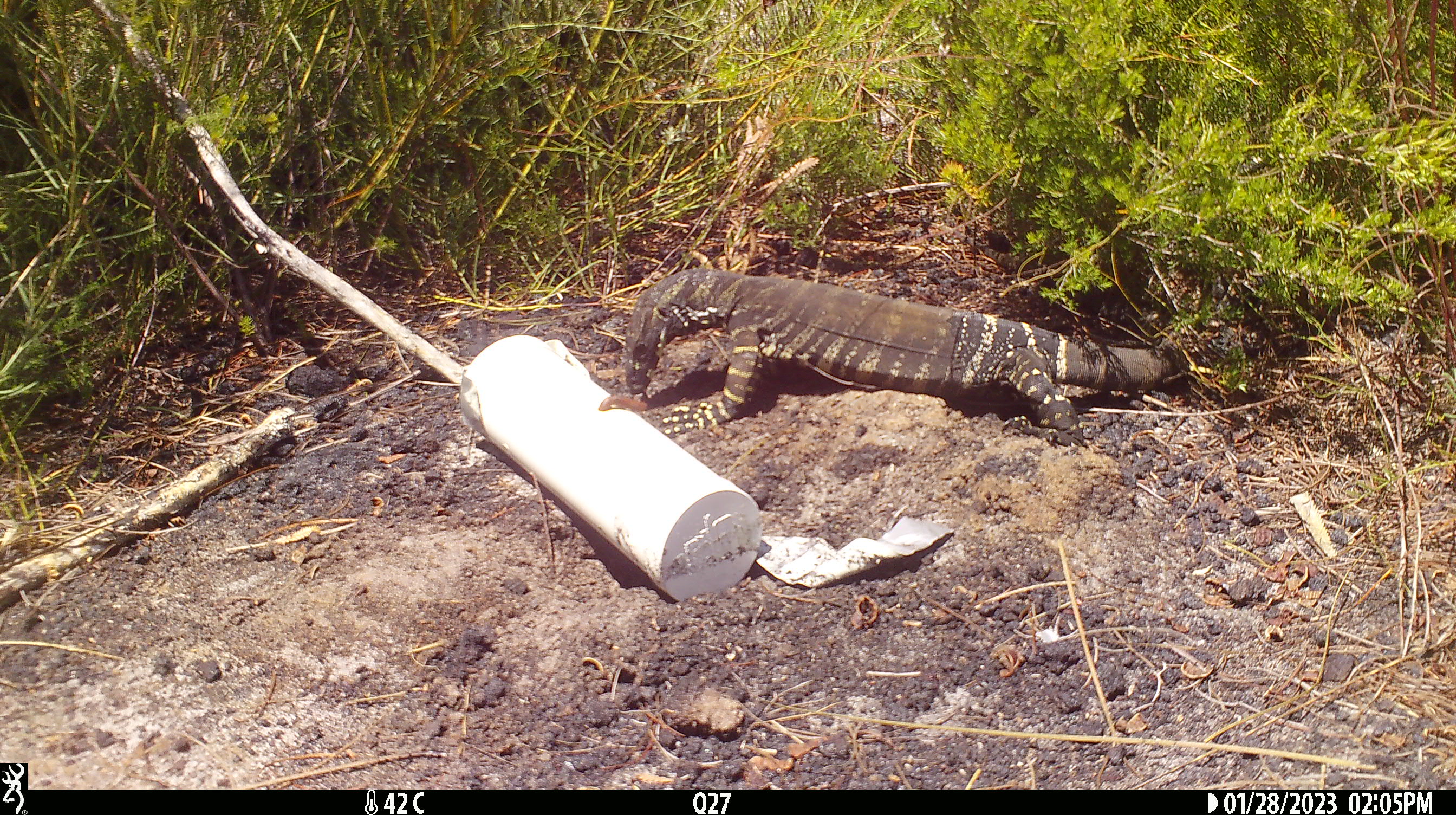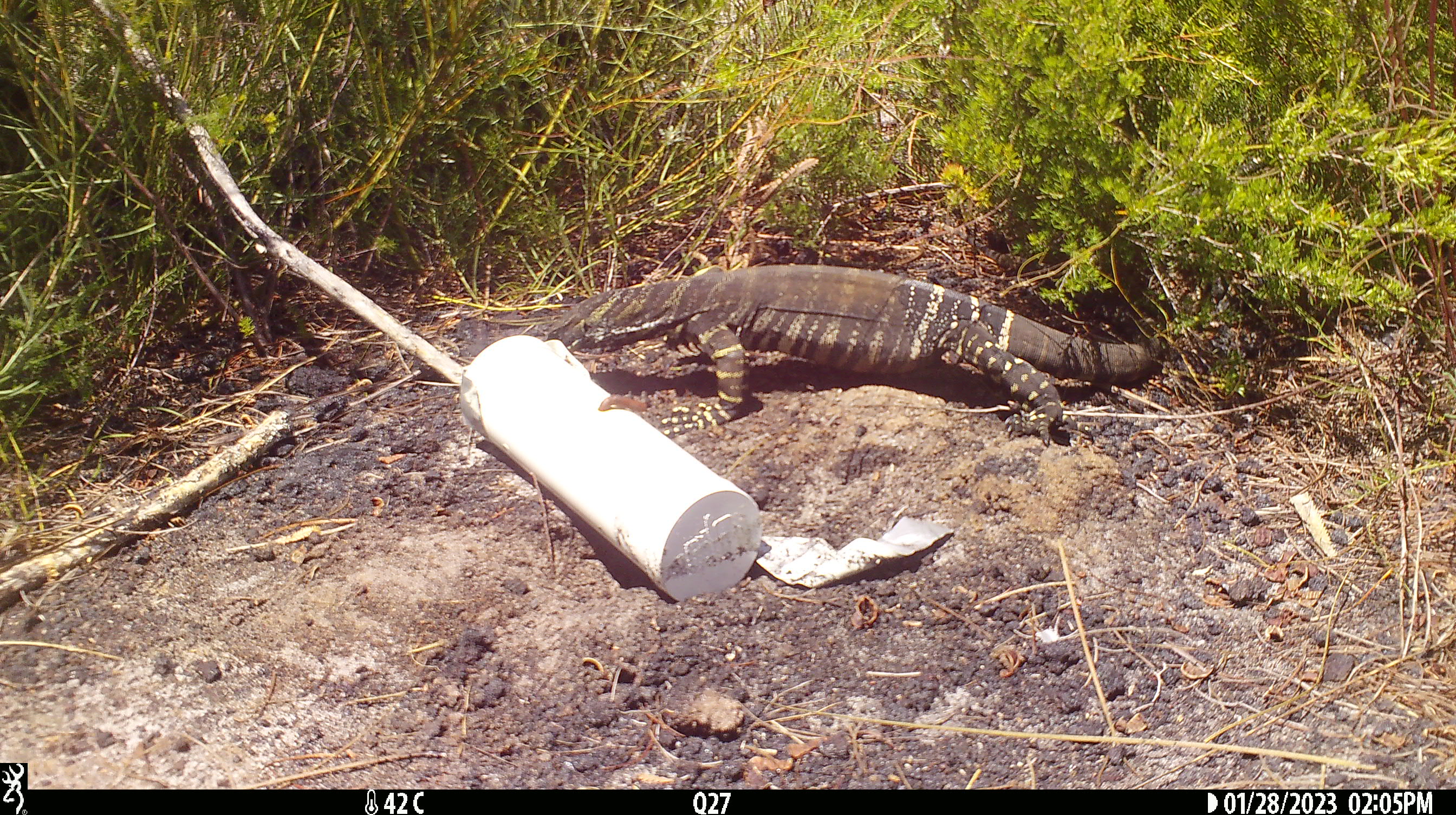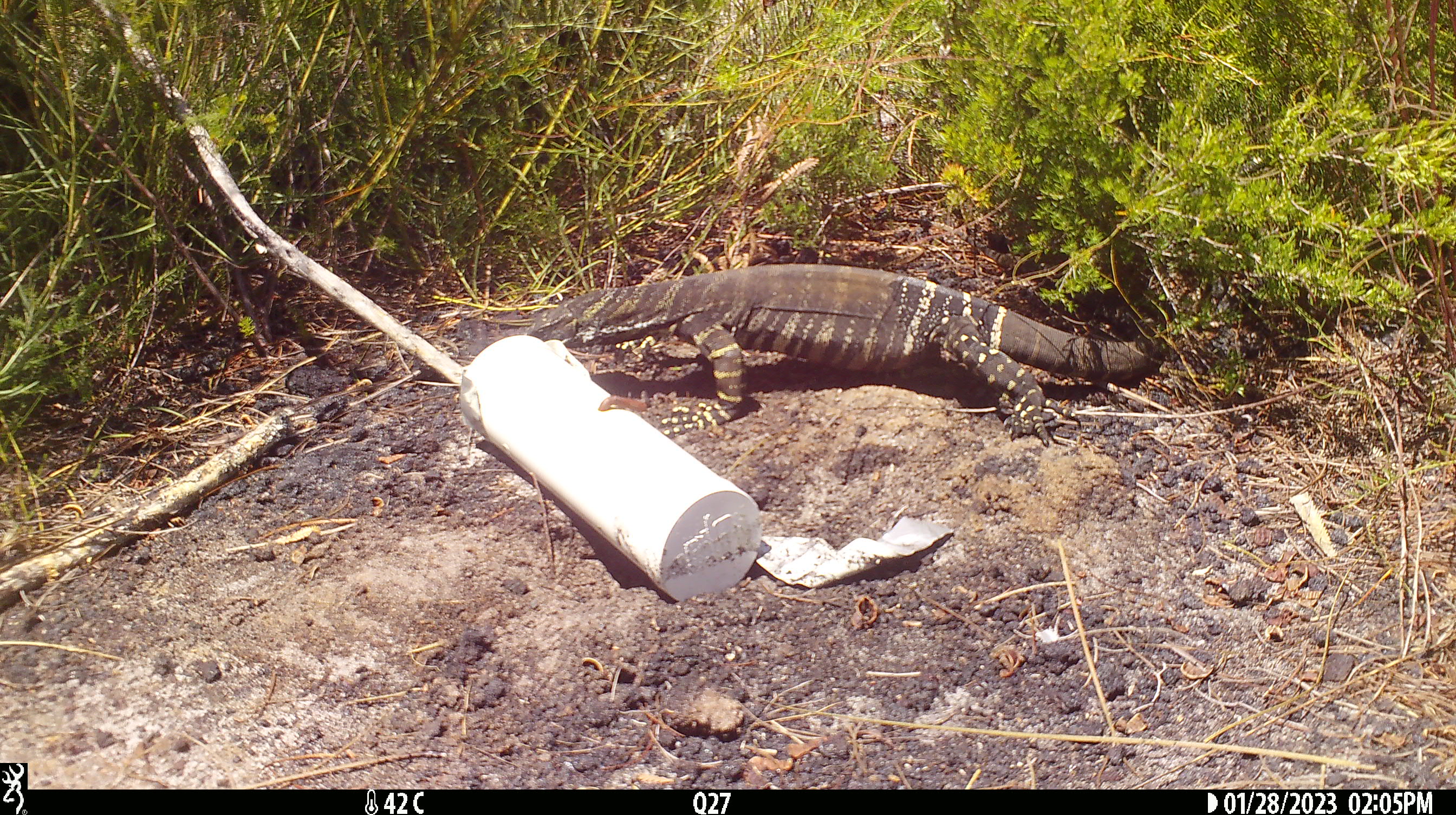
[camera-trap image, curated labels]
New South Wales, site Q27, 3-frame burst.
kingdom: Animalia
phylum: Chordata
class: Reptilia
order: Squamata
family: Varanidae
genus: Varanus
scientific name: Varanus varius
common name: lace monitor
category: goanna